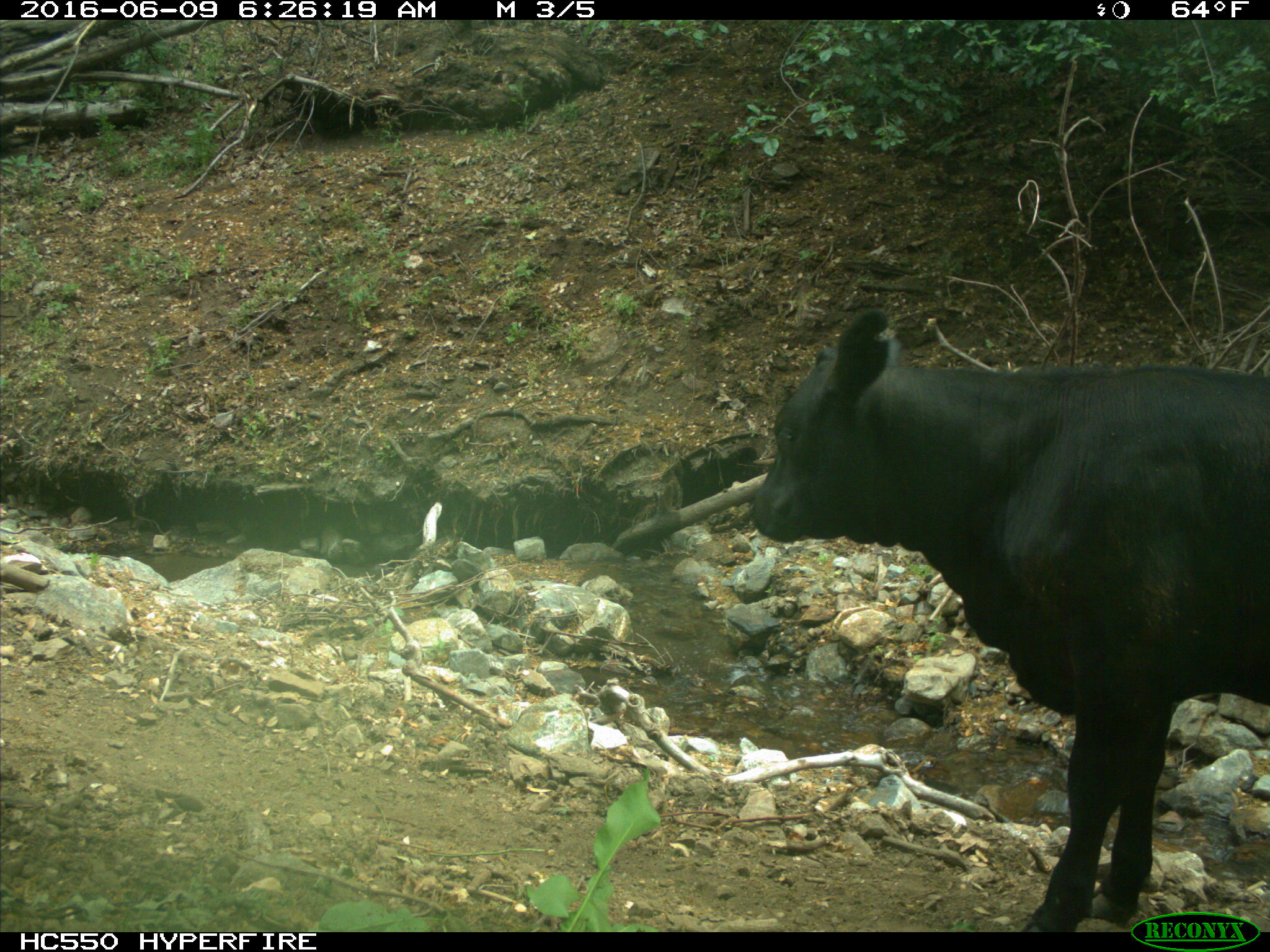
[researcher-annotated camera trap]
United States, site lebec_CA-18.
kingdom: Animalia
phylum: Chordata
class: Mammalia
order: Artiodactyla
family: Bovidae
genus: Bos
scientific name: Bos taurus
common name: domestic cow